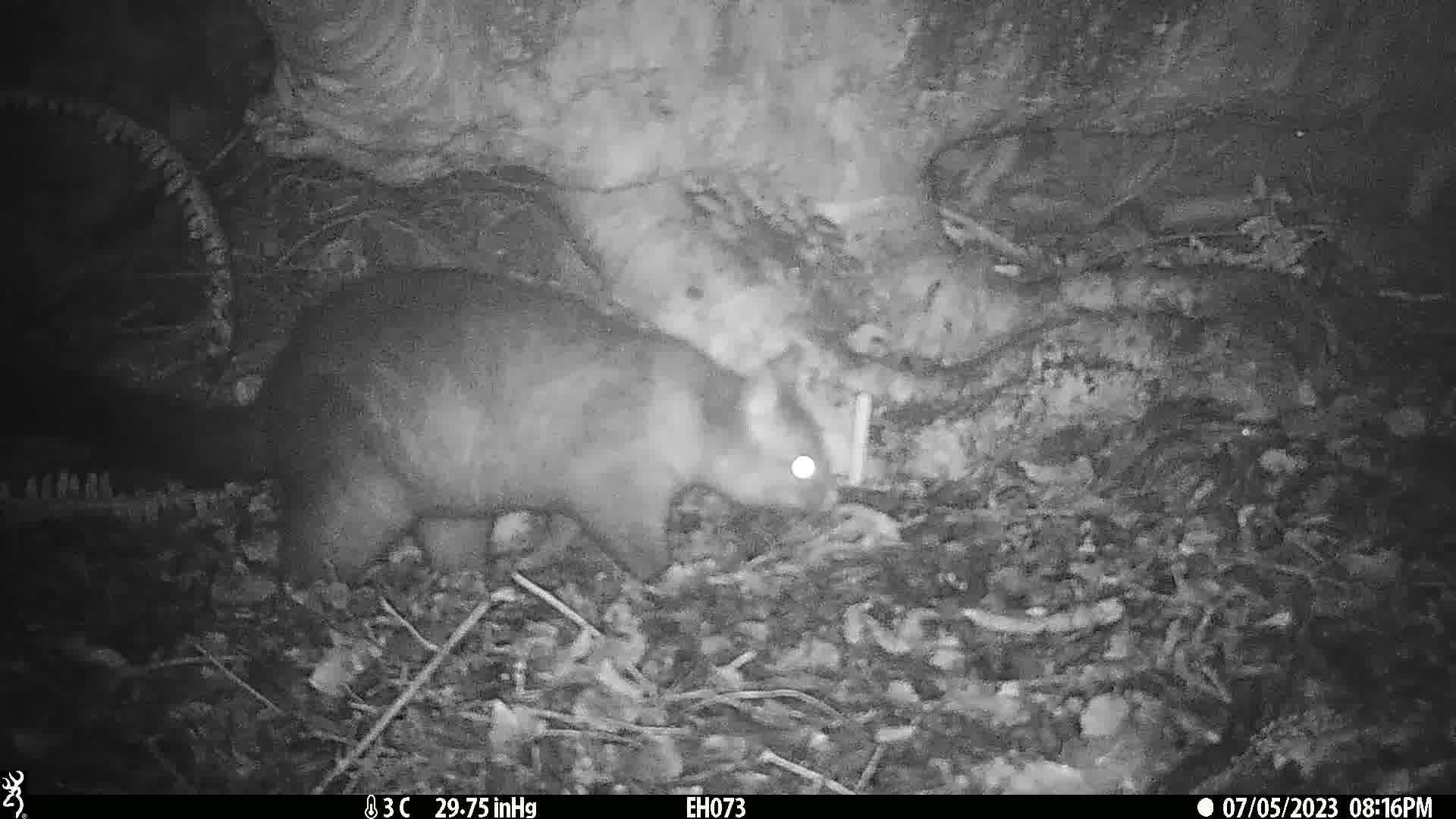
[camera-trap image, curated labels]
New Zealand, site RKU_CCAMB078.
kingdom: Animalia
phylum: Chordata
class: Mammalia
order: Diprotodontia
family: Phalangeridae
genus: Trichosurus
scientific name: Trichosurus vulpecula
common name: common brushtail possum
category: possum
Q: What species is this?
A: Possum (common brushtail possum) (Trichosurus vulpecula).